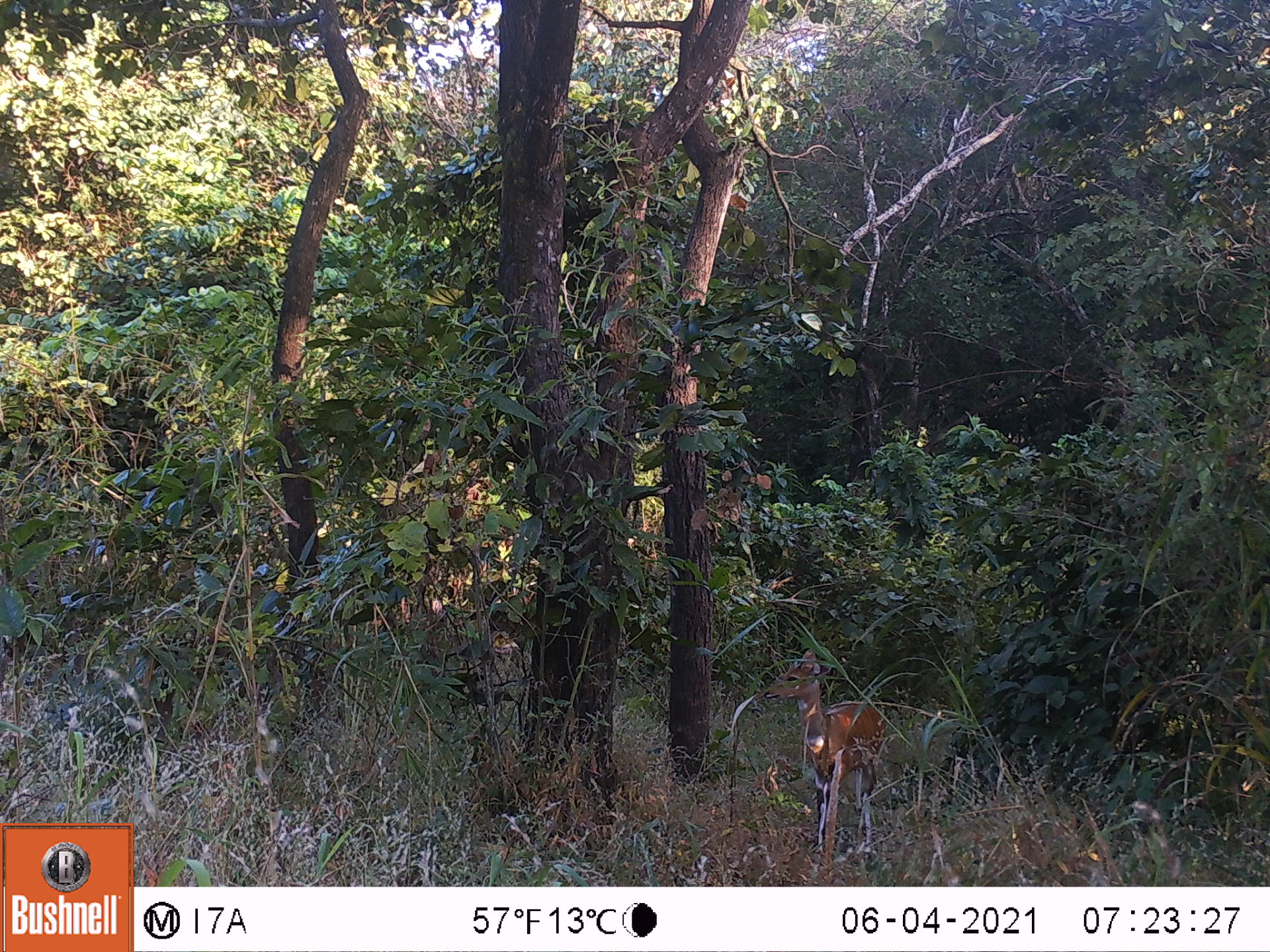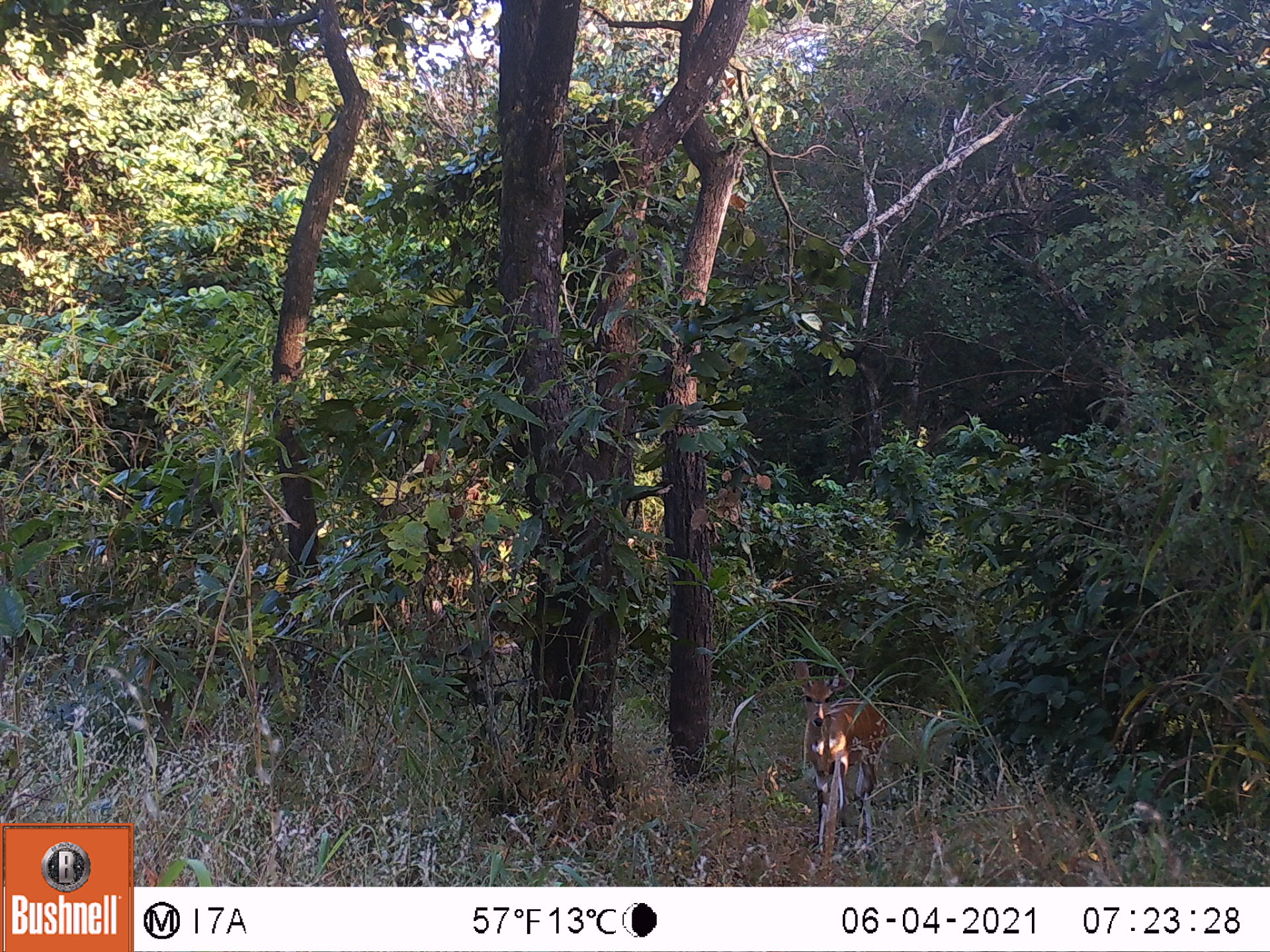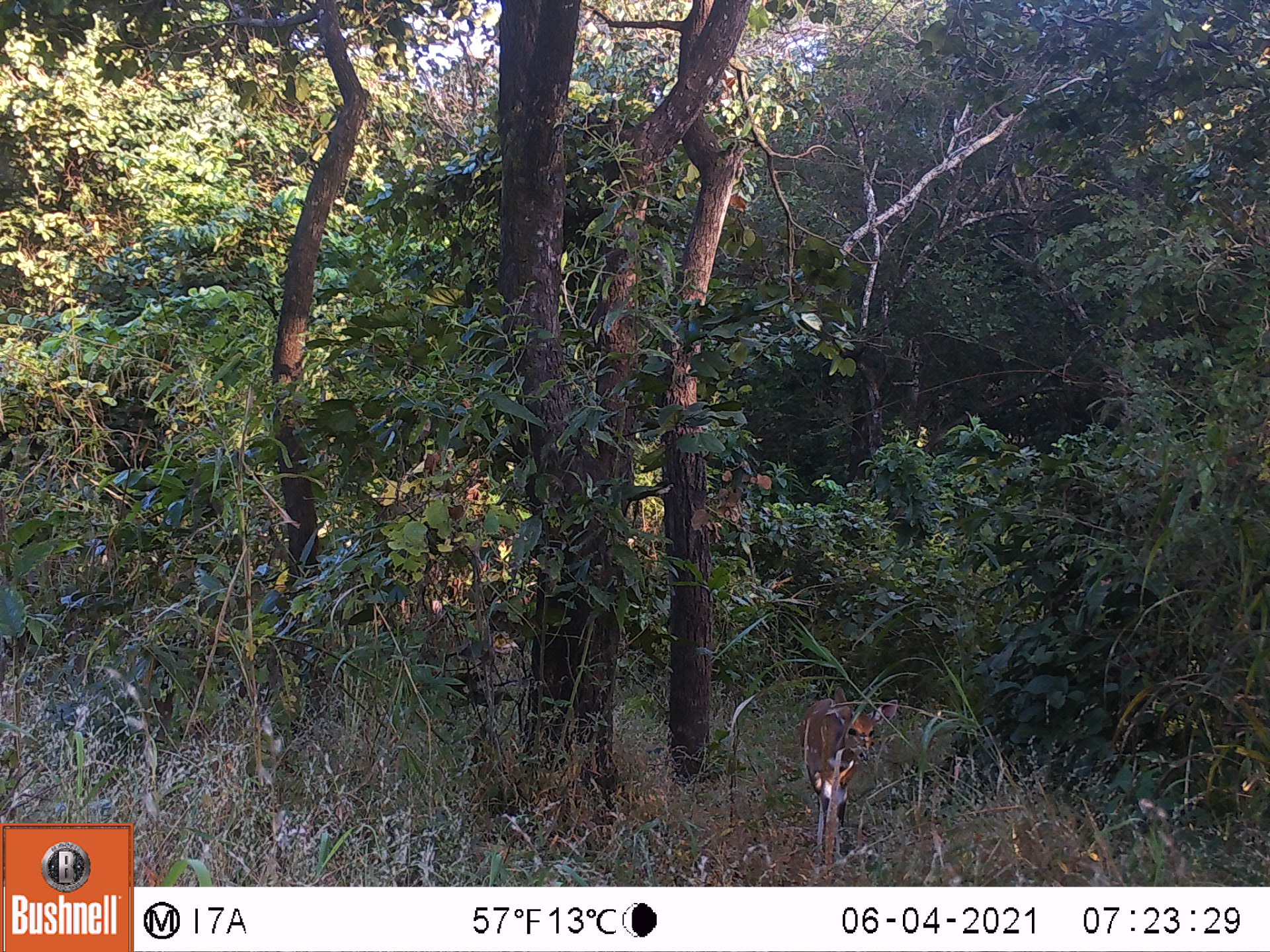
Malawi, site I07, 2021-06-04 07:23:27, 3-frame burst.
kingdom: Animalia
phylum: Chordata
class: Mammalia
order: Artiodactyla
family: Bovidae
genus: Tragelaphus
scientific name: Tragelaphus sylvaticus sylvaticus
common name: cape bushbuck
Cape bushbuck (Tragelaphus sylvaticus sylvaticus), count 1.